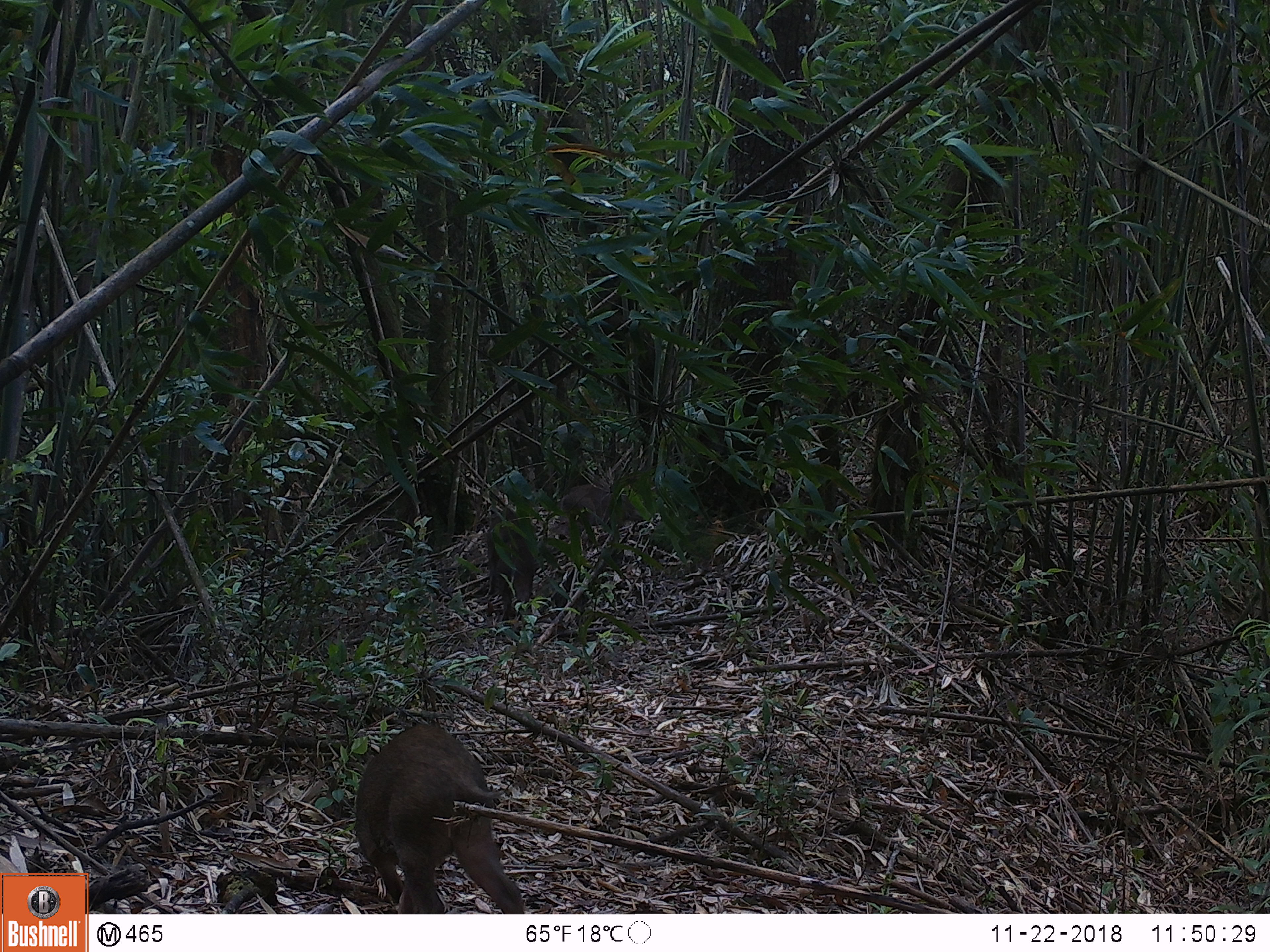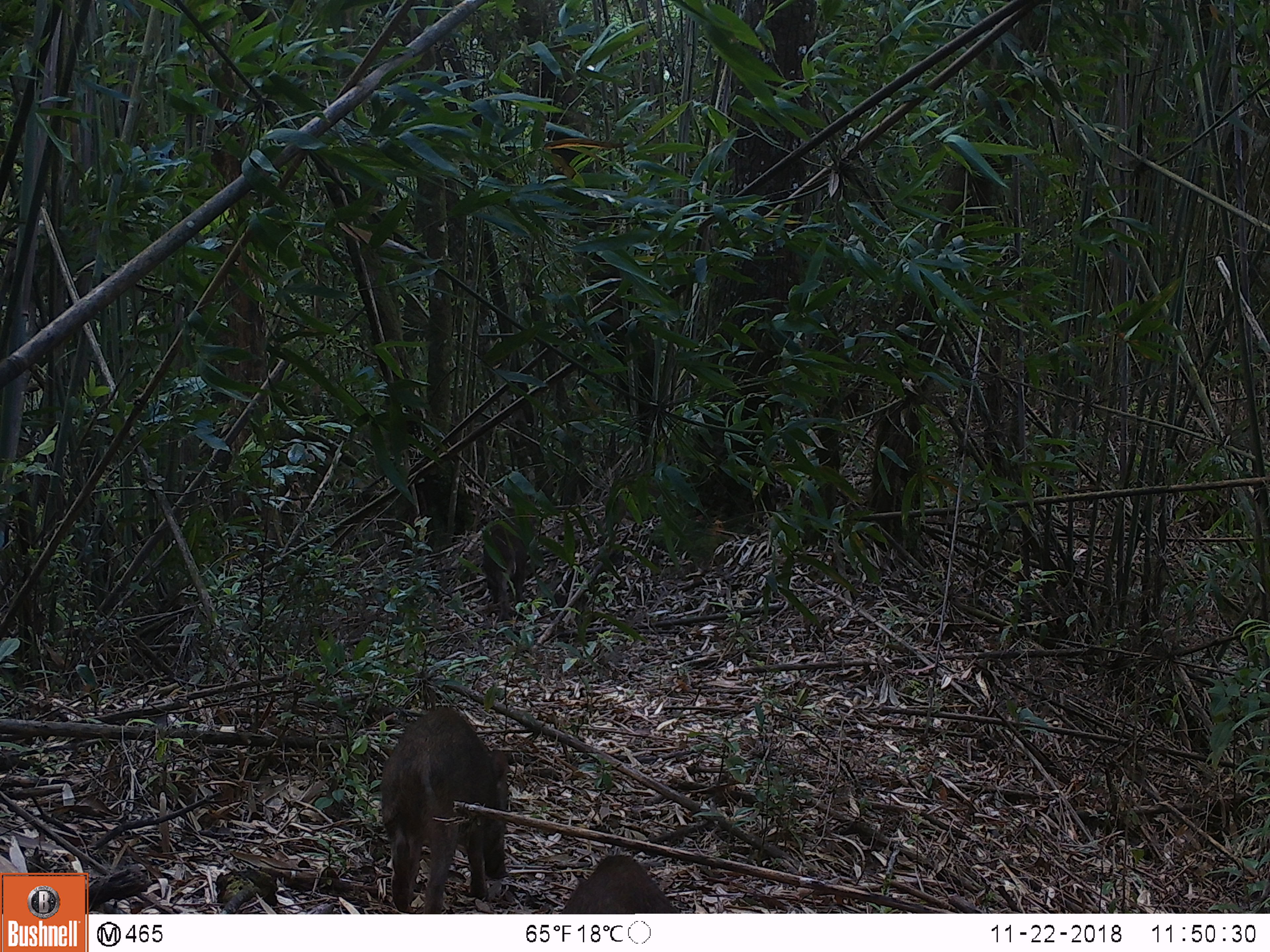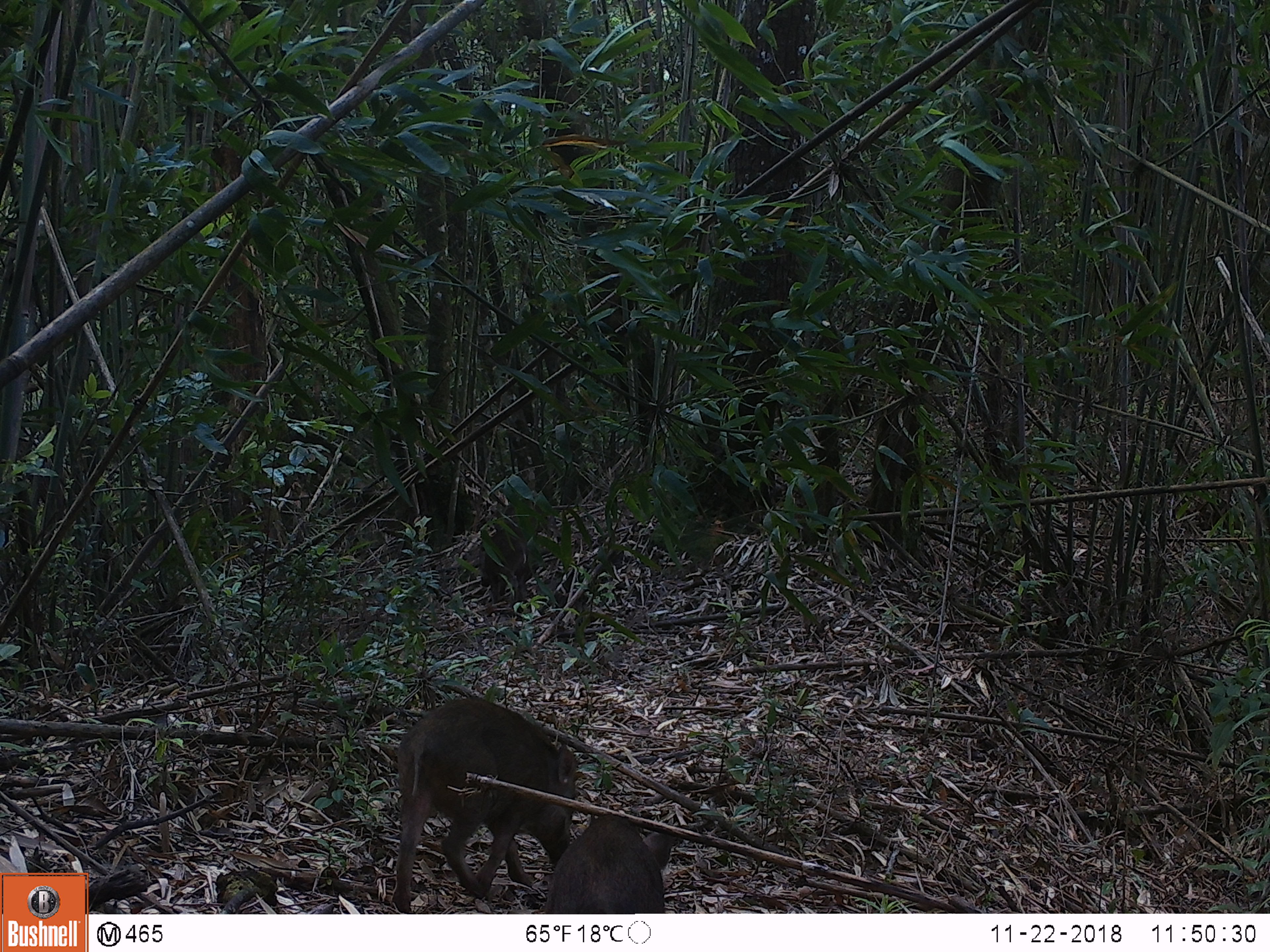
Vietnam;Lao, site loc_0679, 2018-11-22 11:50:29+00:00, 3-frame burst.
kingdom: Animalia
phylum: Chordata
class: Mammalia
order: Artiodactyla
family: Suidae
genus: Sus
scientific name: Sus scrofa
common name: eurasian wild pig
Eurasian wild pig (Sus scrofa). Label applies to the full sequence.